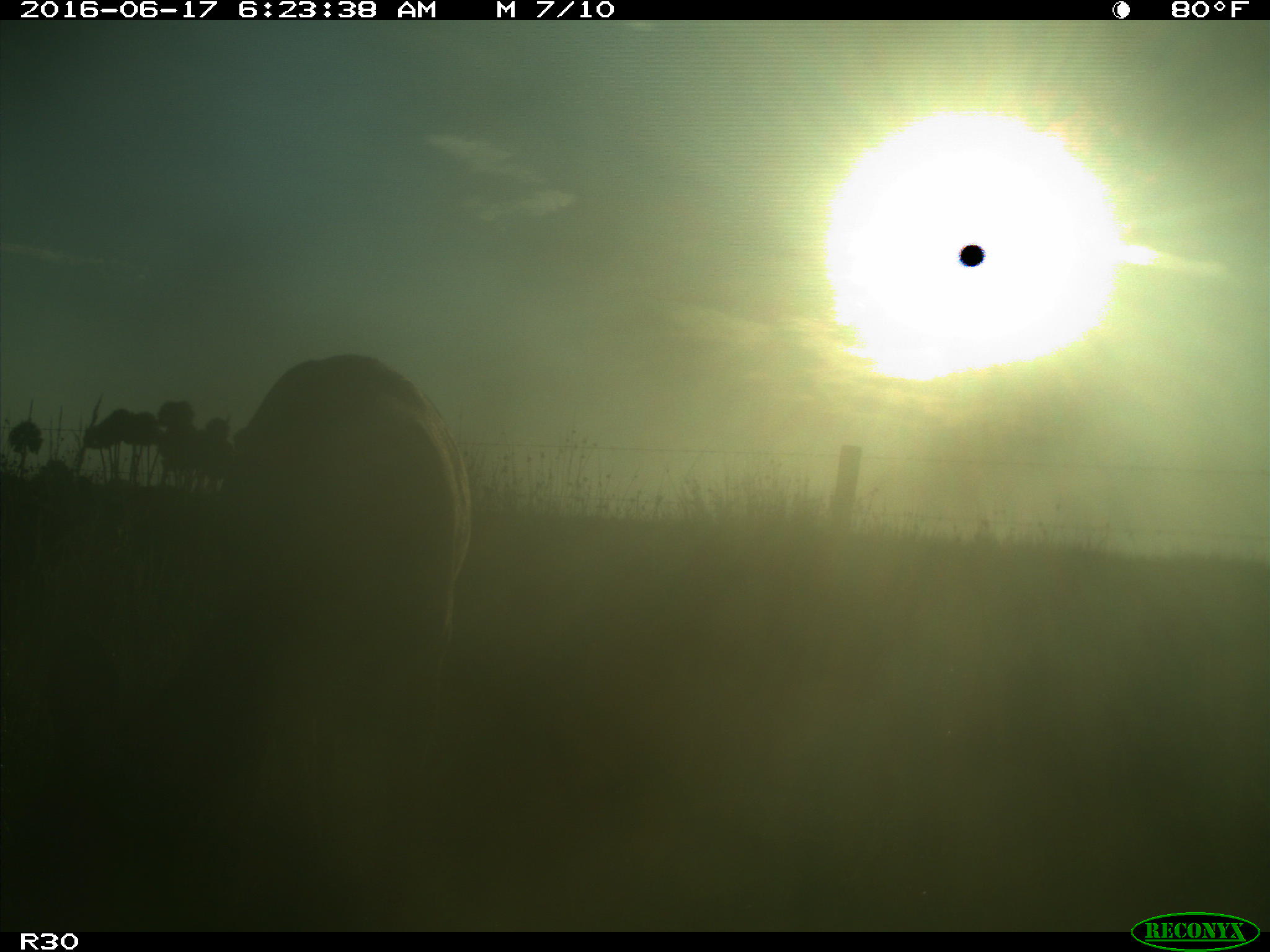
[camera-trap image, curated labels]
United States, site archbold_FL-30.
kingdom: Animalia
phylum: Chordata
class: Mammalia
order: Artiodactyla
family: Bovidae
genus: Bos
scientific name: Bos taurus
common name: domestic cow